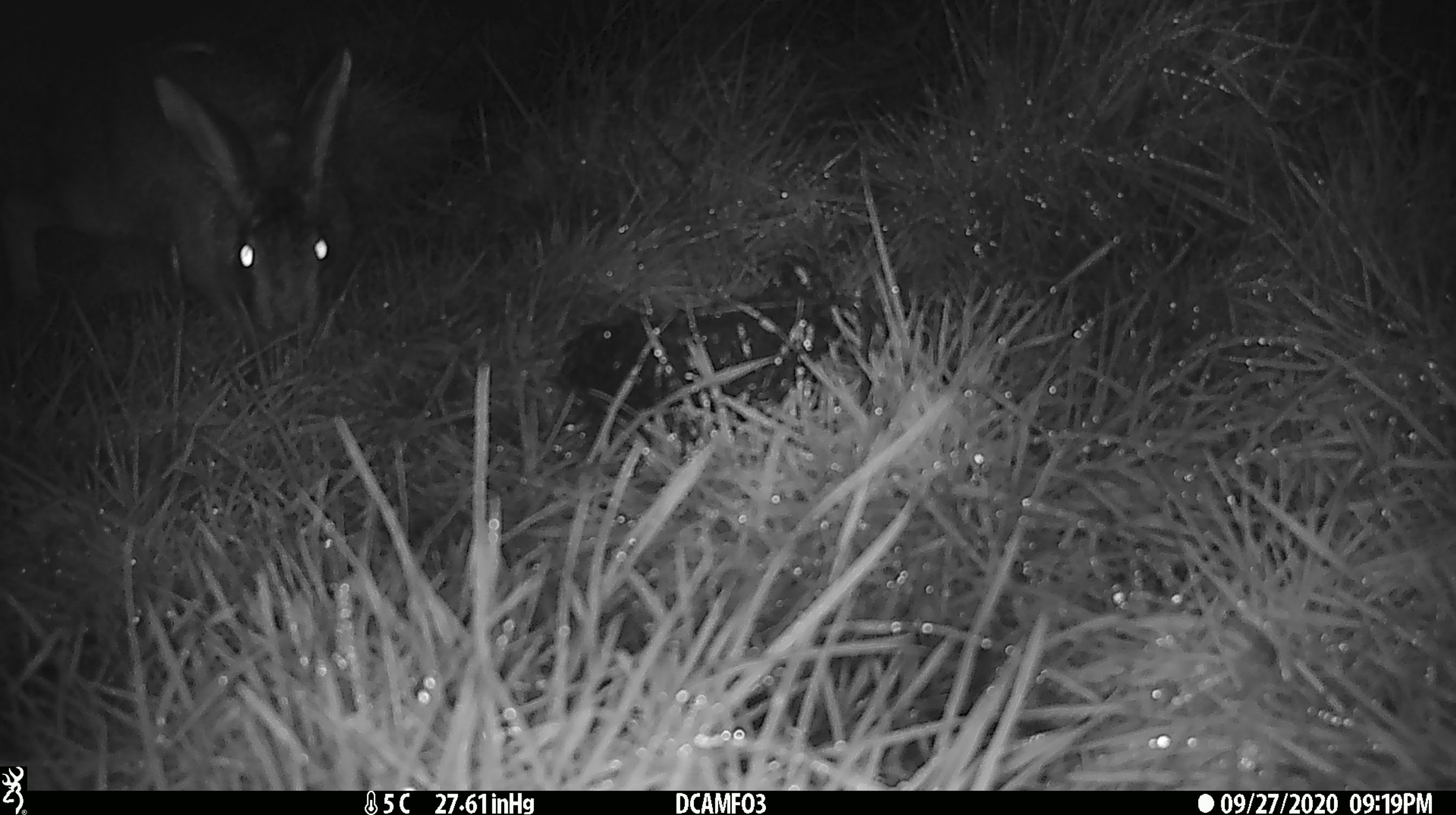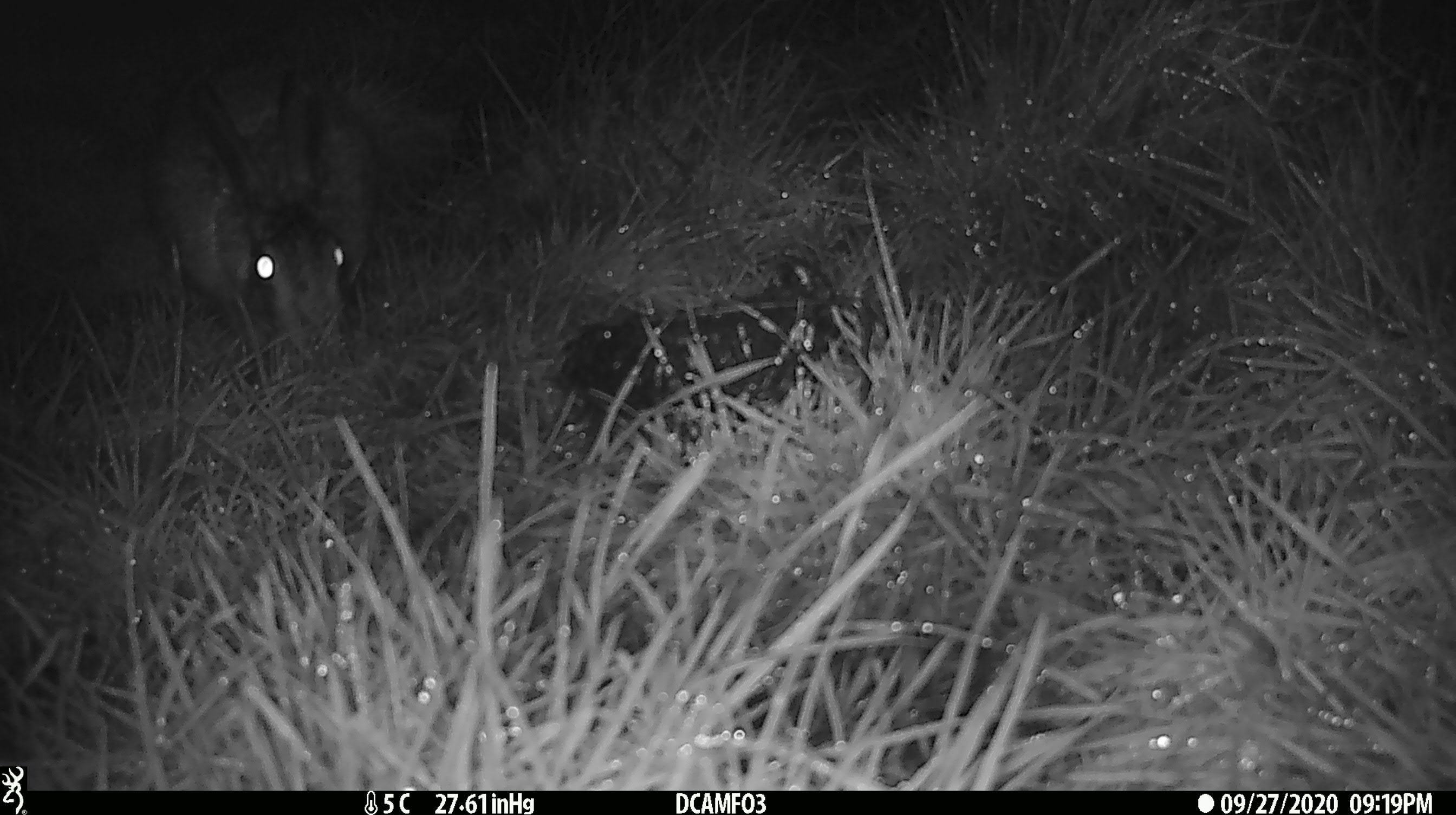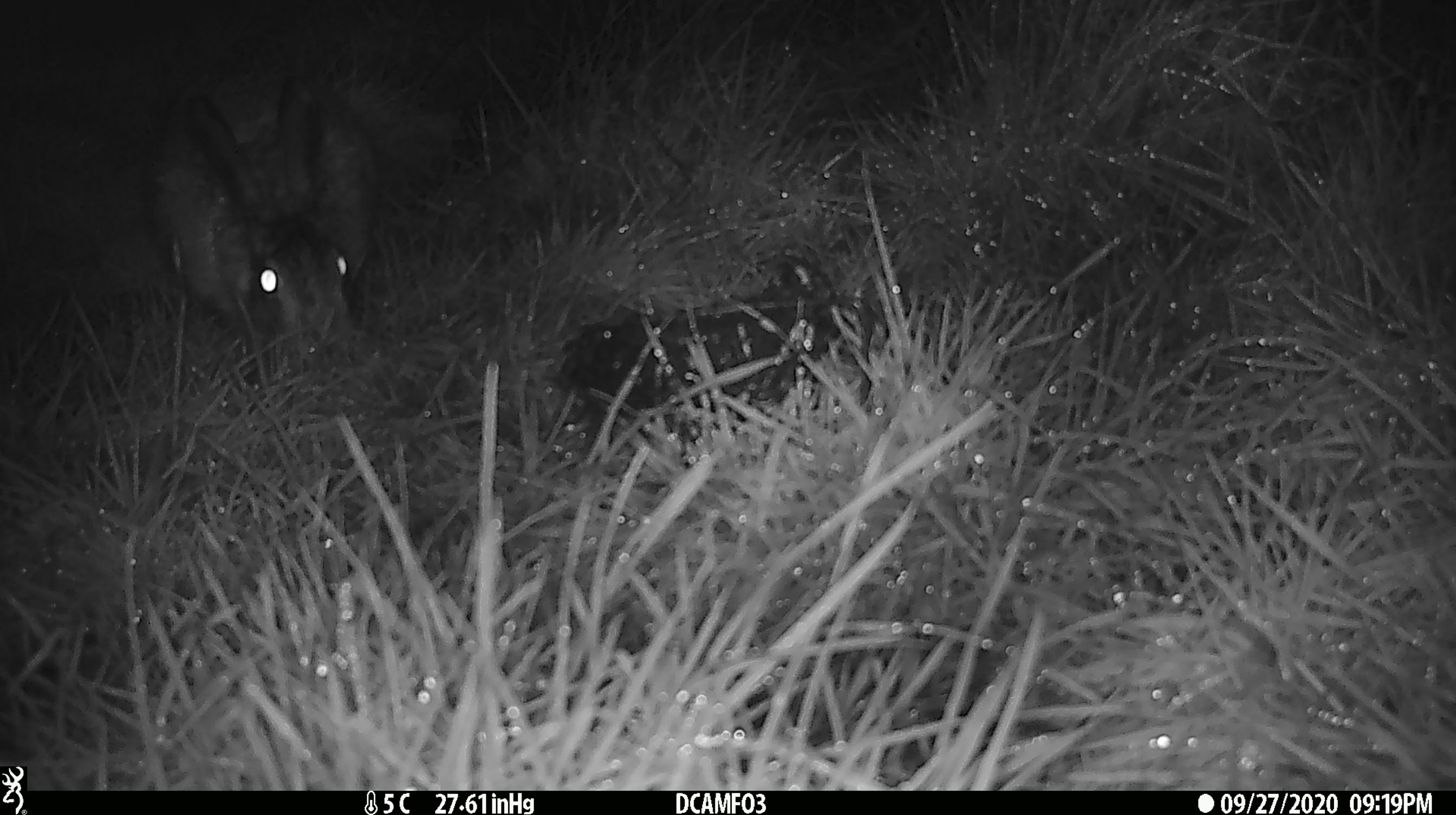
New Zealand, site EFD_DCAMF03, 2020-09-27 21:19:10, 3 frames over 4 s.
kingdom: Animalia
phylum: Chordata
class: Mammalia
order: Lagomorpha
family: Leporidae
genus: Lepus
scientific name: Lepus europaeus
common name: brown hare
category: hare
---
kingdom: Animalia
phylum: Chordata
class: Mammalia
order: Artiodactyla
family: Cervidae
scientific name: Cervidae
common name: deer